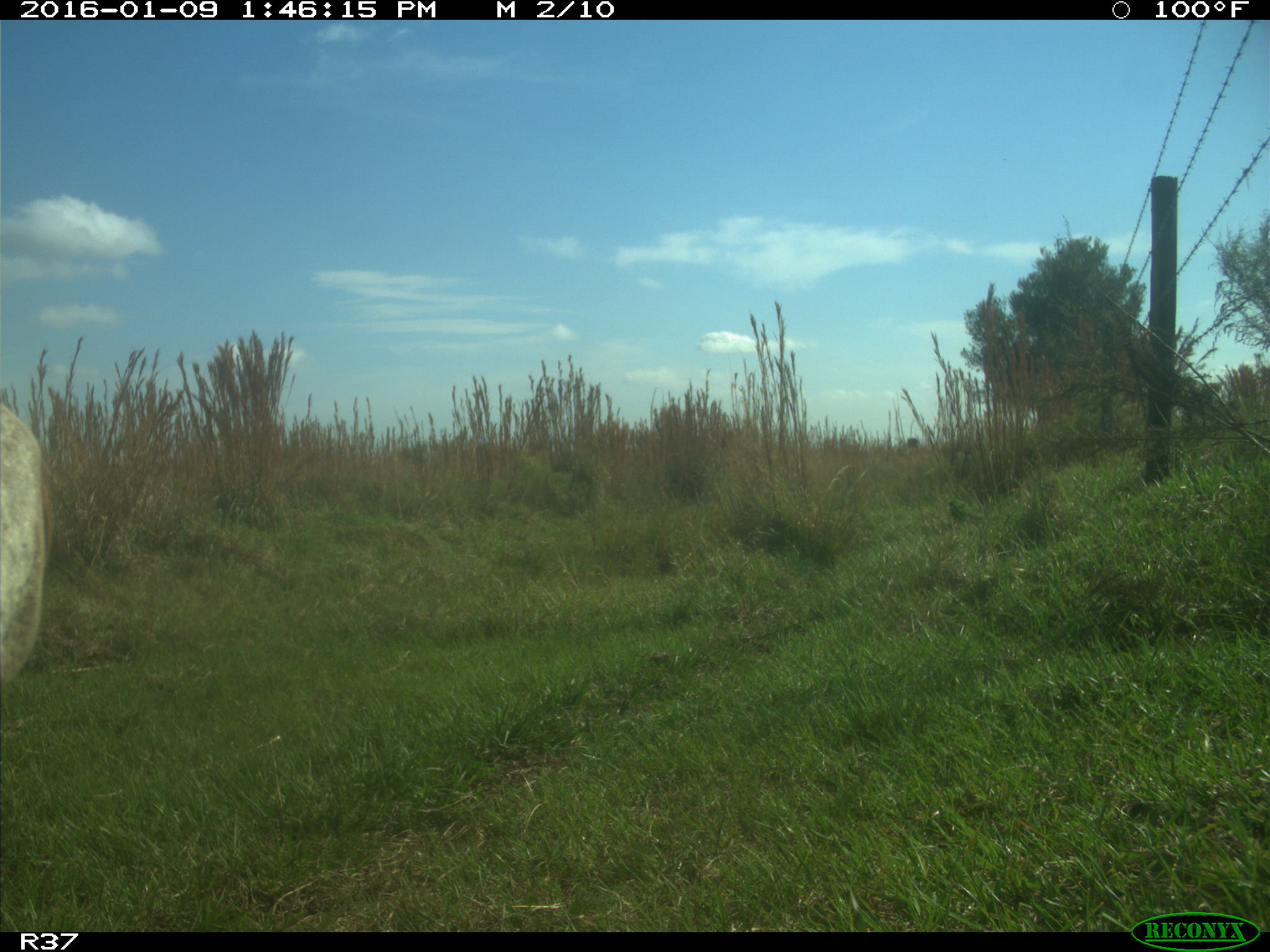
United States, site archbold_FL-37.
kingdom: Animalia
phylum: Chordata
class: Mammalia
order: Artiodactyla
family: Bovidae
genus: Bos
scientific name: Bos taurus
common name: domestic cow